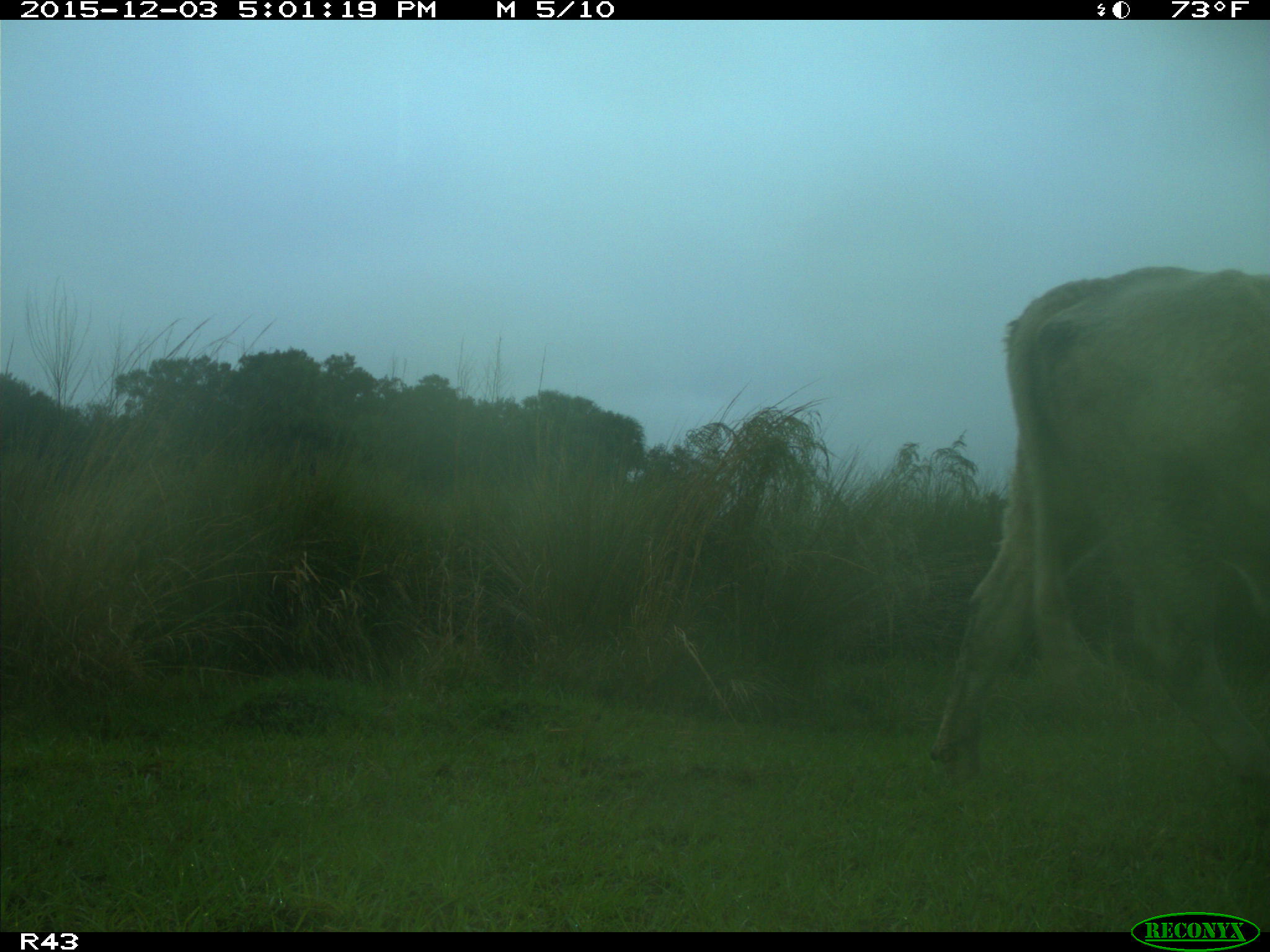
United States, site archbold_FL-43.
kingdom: Animalia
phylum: Chordata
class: Mammalia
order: Artiodactyla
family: Bovidae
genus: Bos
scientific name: Bos taurus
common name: domestic cow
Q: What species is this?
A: Bos taurus (domestic cow).